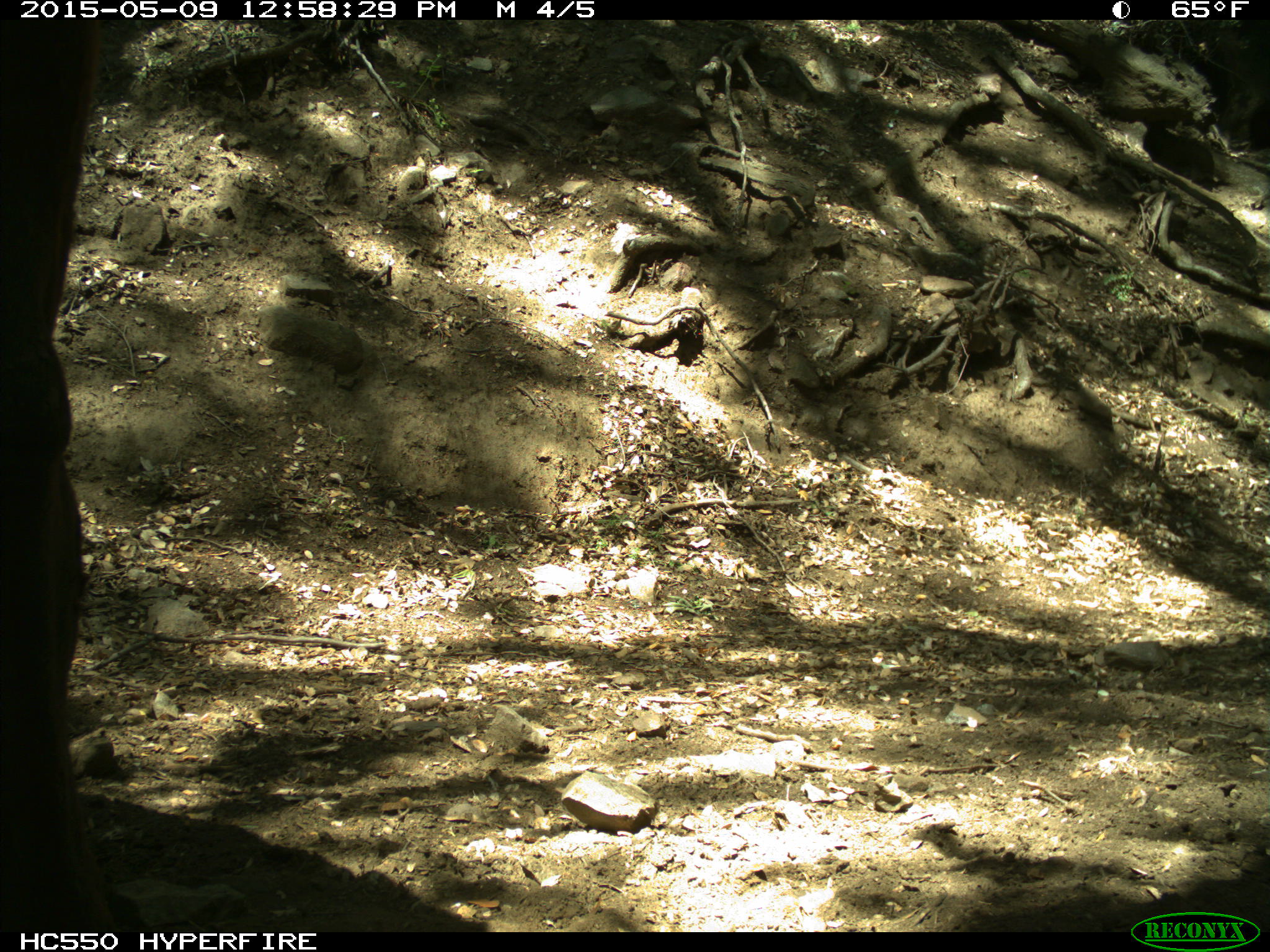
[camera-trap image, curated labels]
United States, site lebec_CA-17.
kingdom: Animalia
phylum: Chordata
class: Mammalia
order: Artiodactyla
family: Bovidae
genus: Bos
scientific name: Bos taurus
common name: domestic cow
Bos taurus (domestic cow).